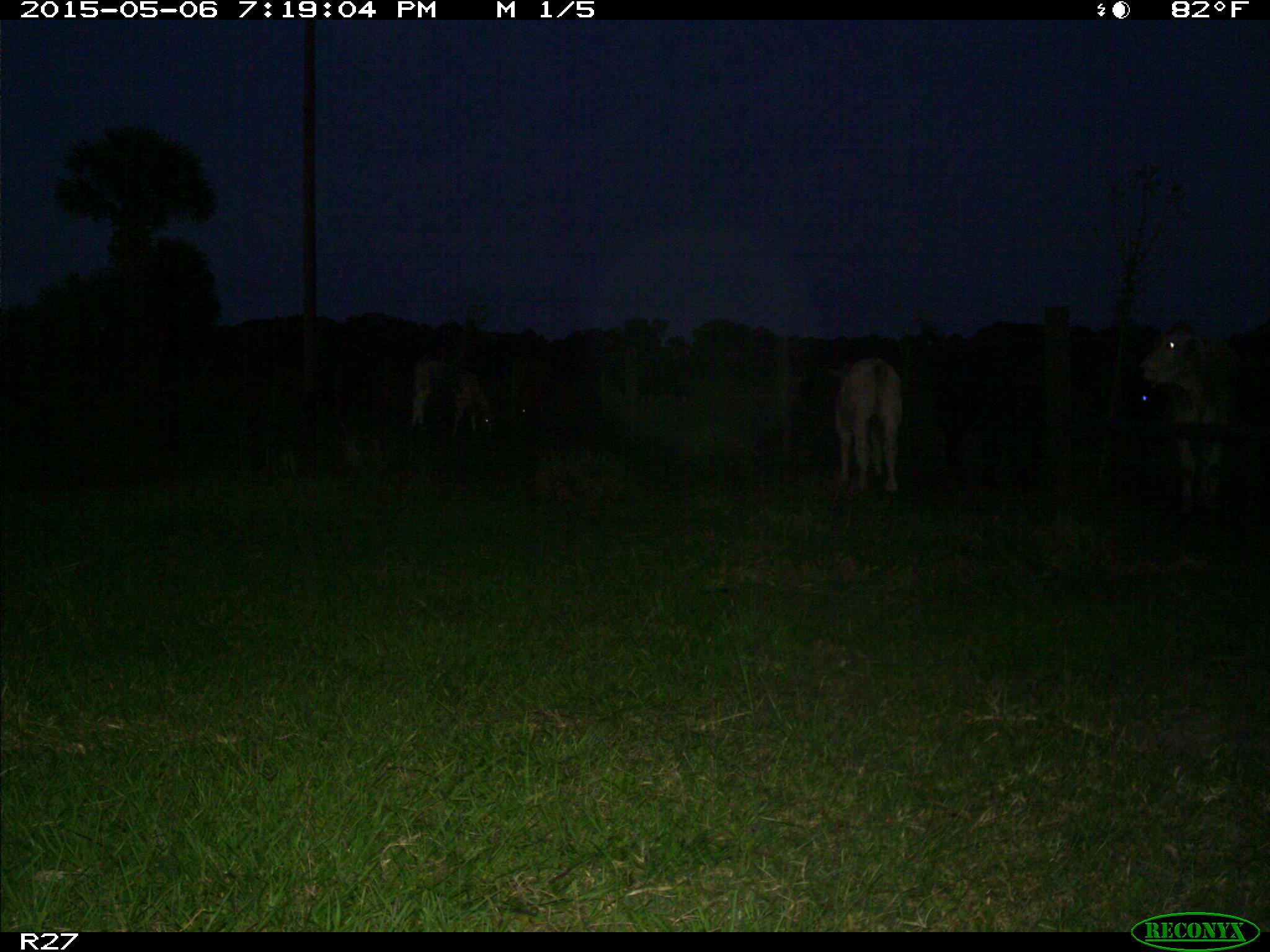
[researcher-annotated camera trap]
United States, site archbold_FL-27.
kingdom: Animalia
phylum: Chordata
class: Mammalia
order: Artiodactyla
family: Bovidae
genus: Bos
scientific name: Bos taurus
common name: domestic cow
Bos taurus (domestic cow).